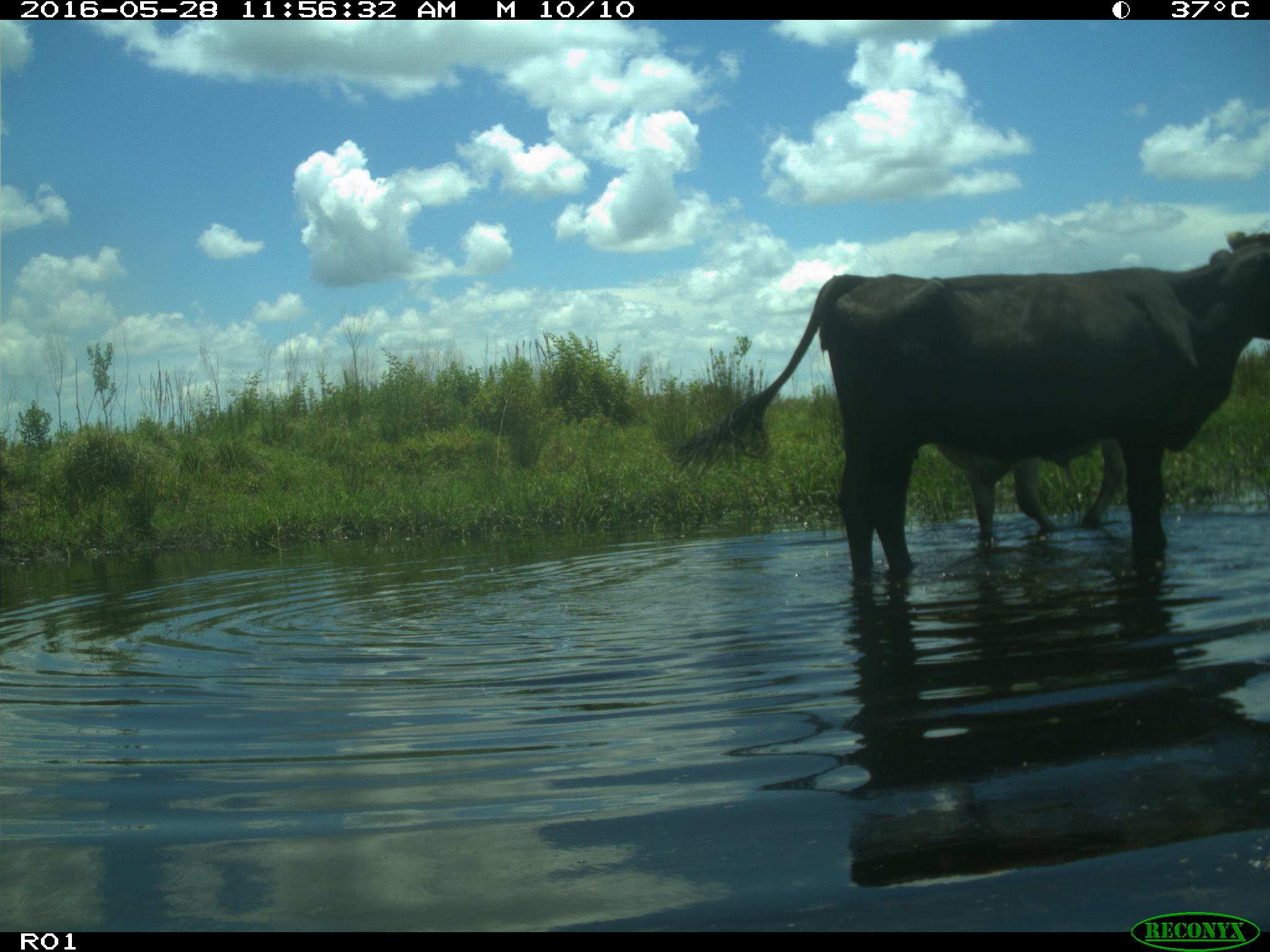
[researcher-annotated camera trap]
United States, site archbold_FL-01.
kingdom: Animalia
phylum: Chordata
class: Mammalia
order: Artiodactyla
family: Bovidae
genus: Bos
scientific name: Bos taurus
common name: domestic cow